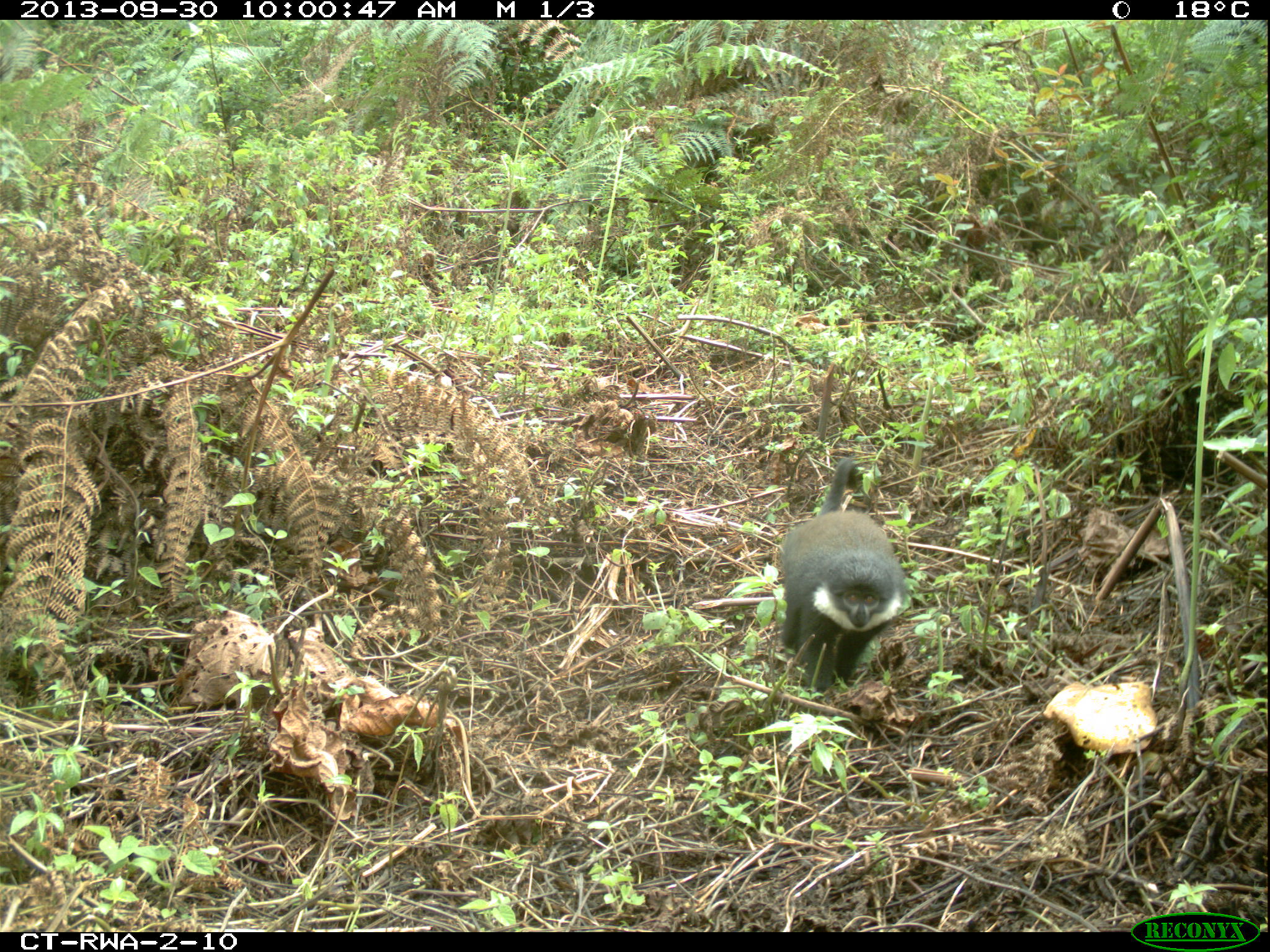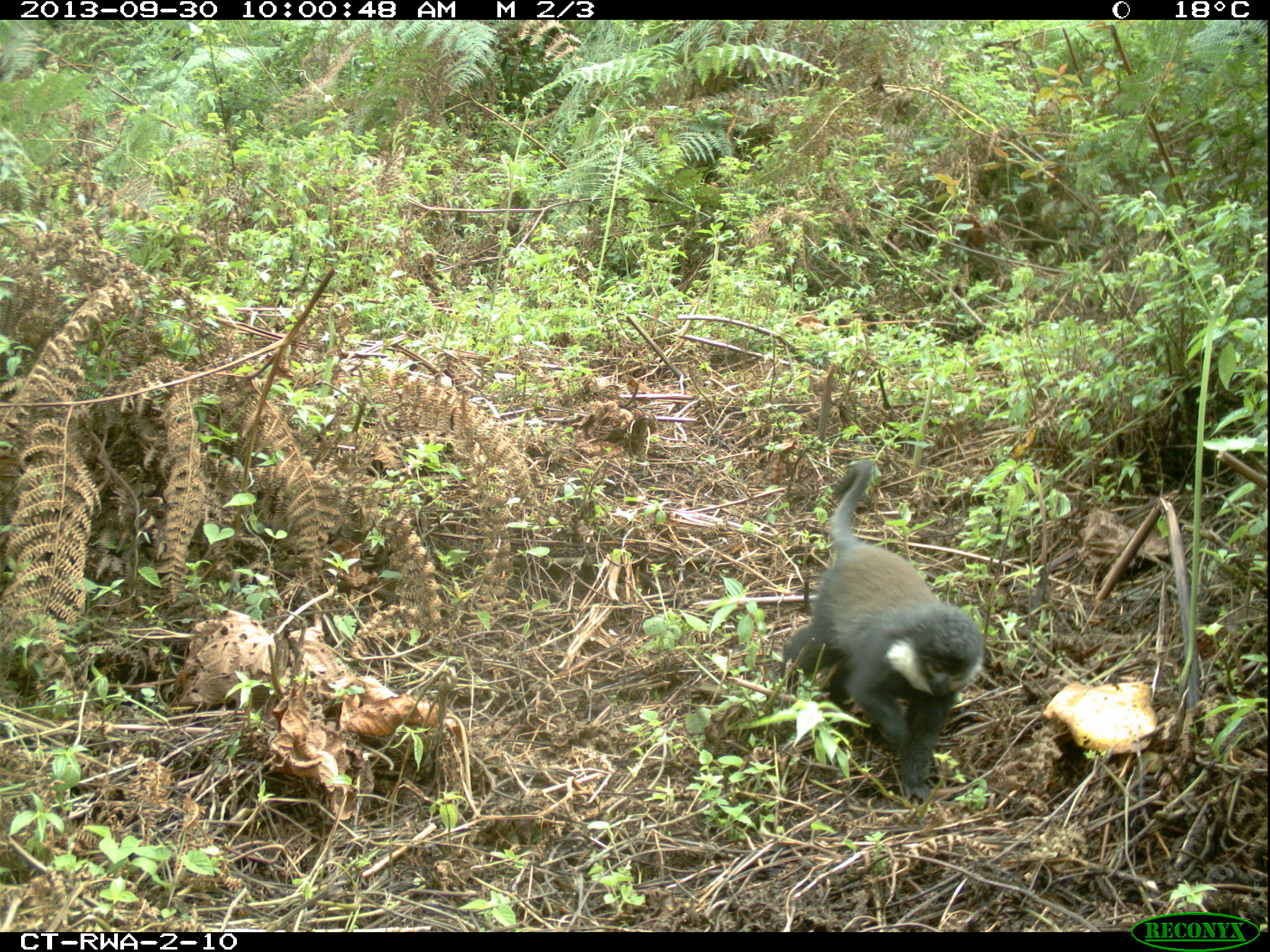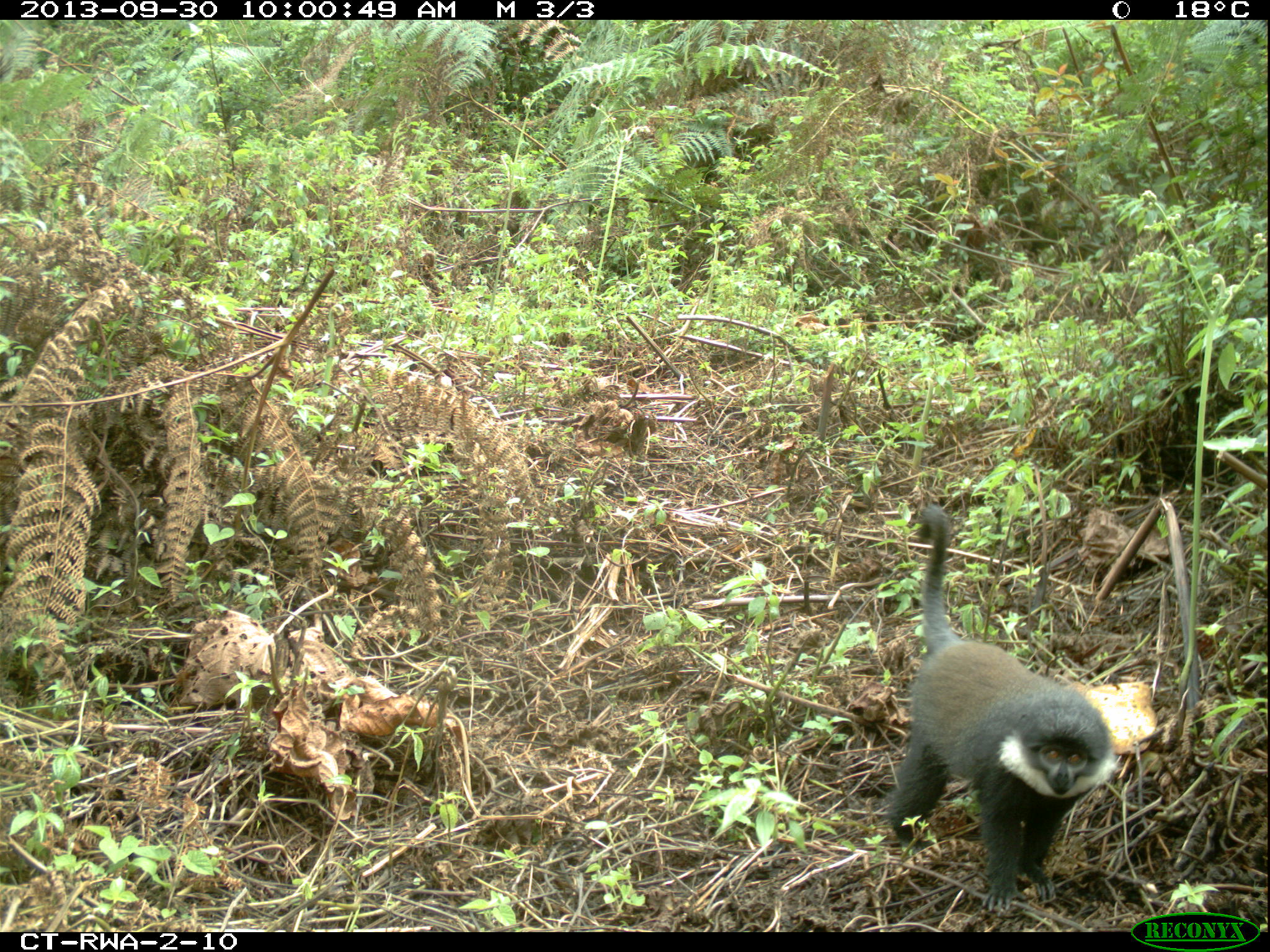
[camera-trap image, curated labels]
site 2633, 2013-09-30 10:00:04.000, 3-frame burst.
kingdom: Animalia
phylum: Chordata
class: Mammalia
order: Primates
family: Cercopithecidae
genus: Allochrocebus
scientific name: Allochrocebus lhoesti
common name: l'hoest's monkey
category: cercopithecus lhoesti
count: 2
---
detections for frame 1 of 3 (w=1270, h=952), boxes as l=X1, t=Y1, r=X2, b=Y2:
cercopithecus lhoesti: l=778, t=456, r=907, b=690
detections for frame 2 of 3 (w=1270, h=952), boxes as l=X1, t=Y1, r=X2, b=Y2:
cercopithecus lhoesti: l=770, t=447, r=985, b=805